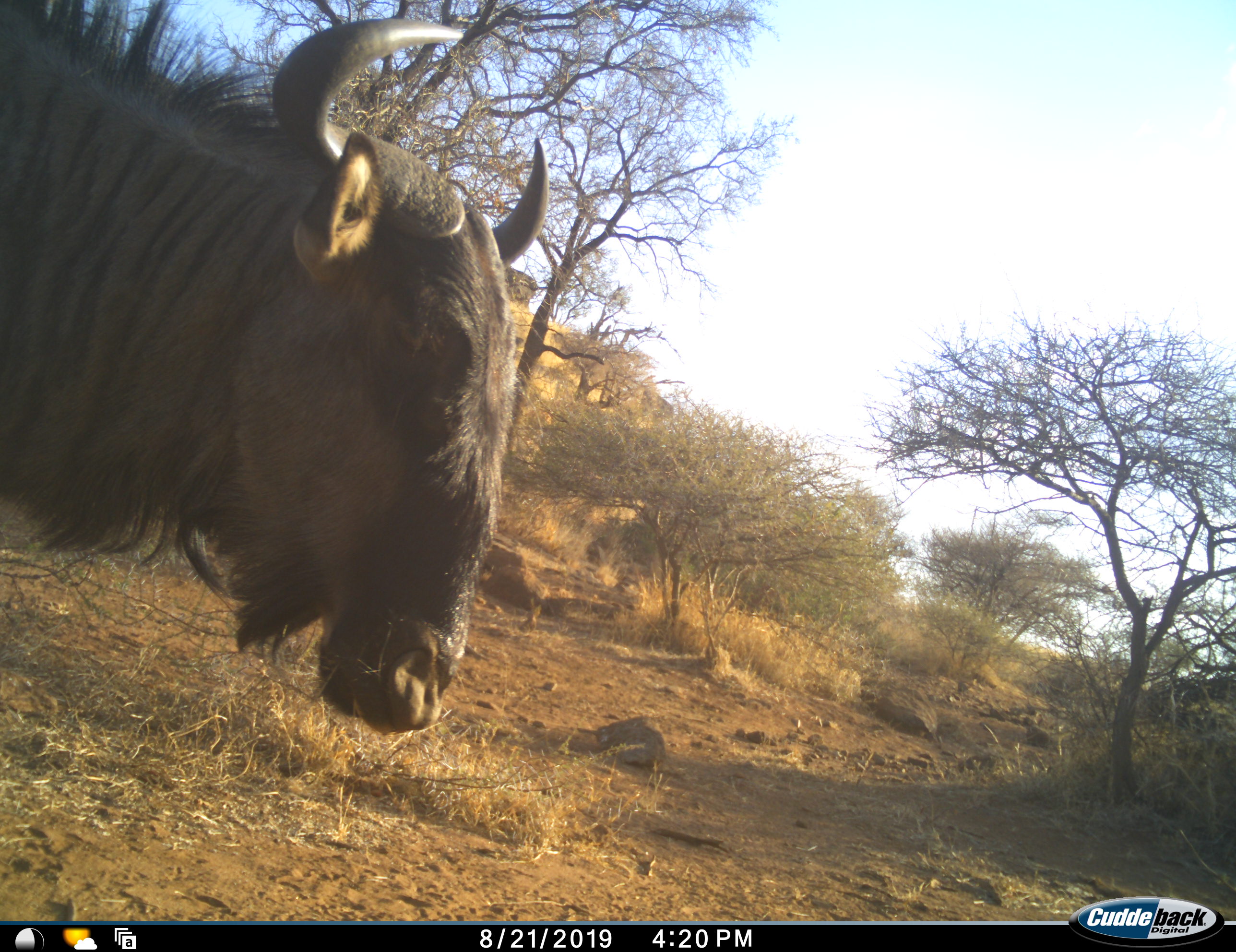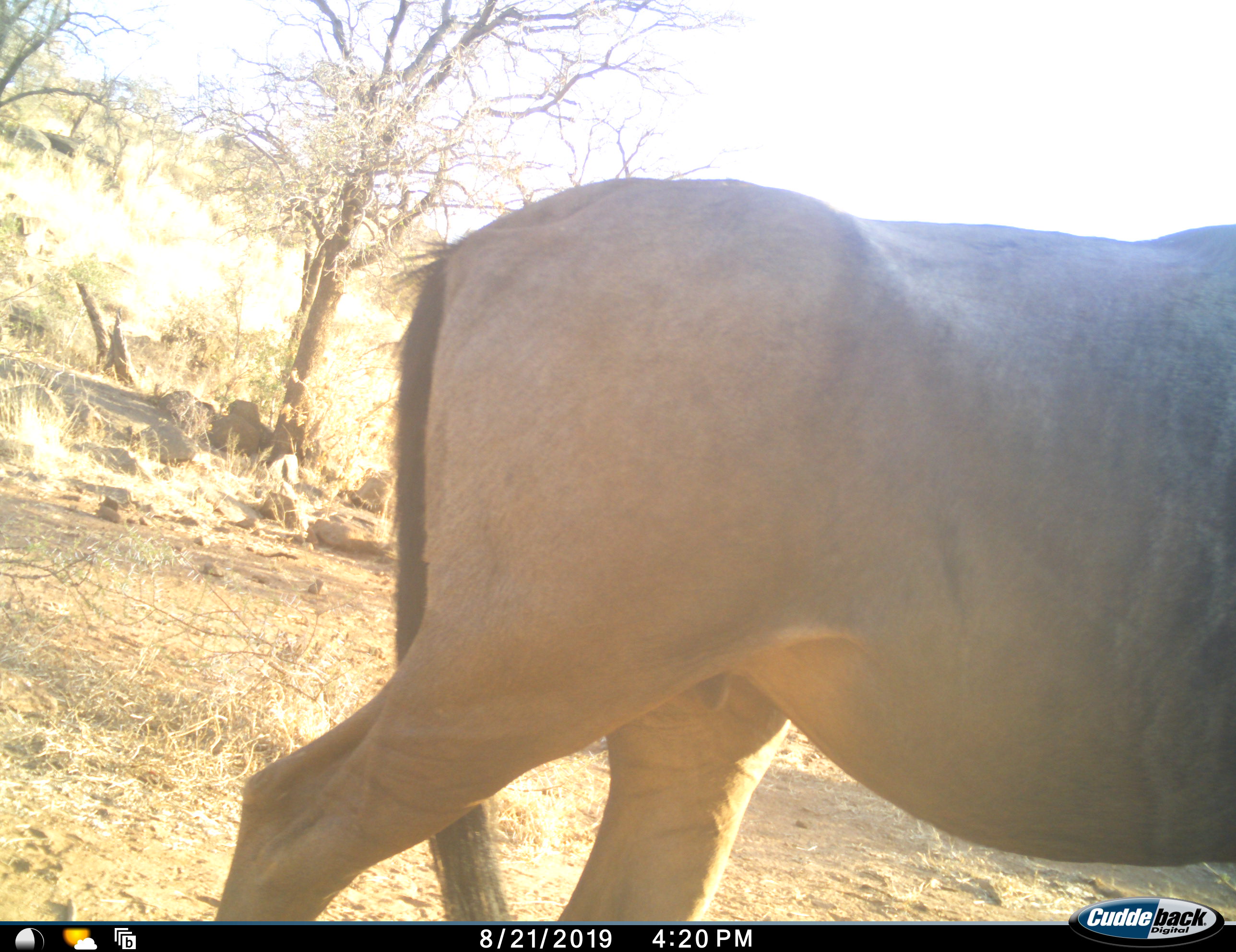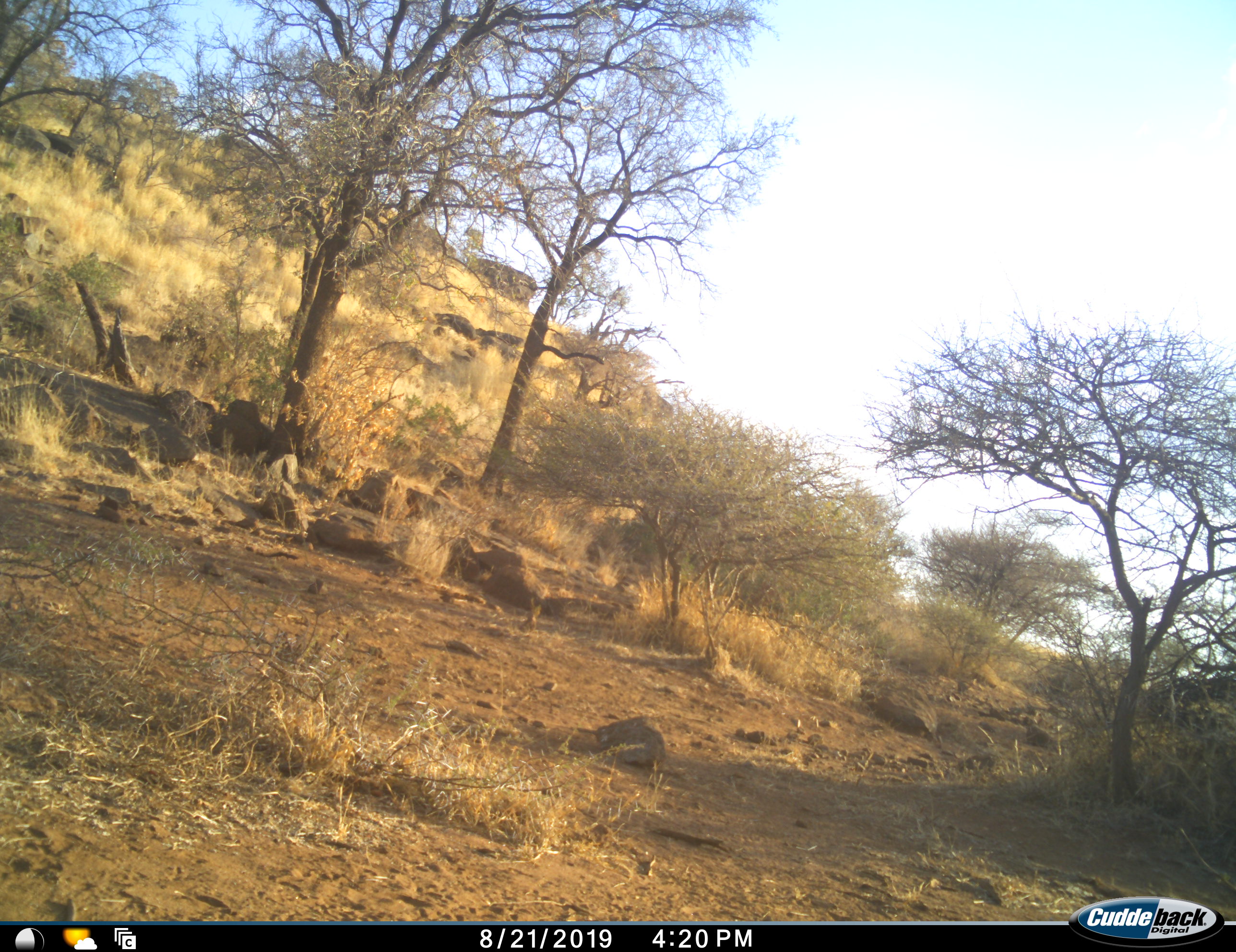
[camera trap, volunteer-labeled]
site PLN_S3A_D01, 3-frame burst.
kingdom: Animalia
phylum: Chordata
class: Mammalia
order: Artiodactyla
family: Bovidae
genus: Connochaetes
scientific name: Connochaetes taurinus taurinus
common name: blue wildebeest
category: wildebeestblue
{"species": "wildebeestblue (blue wildebeest) (Connochaetes taurinus taurinus)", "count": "1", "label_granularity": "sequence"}